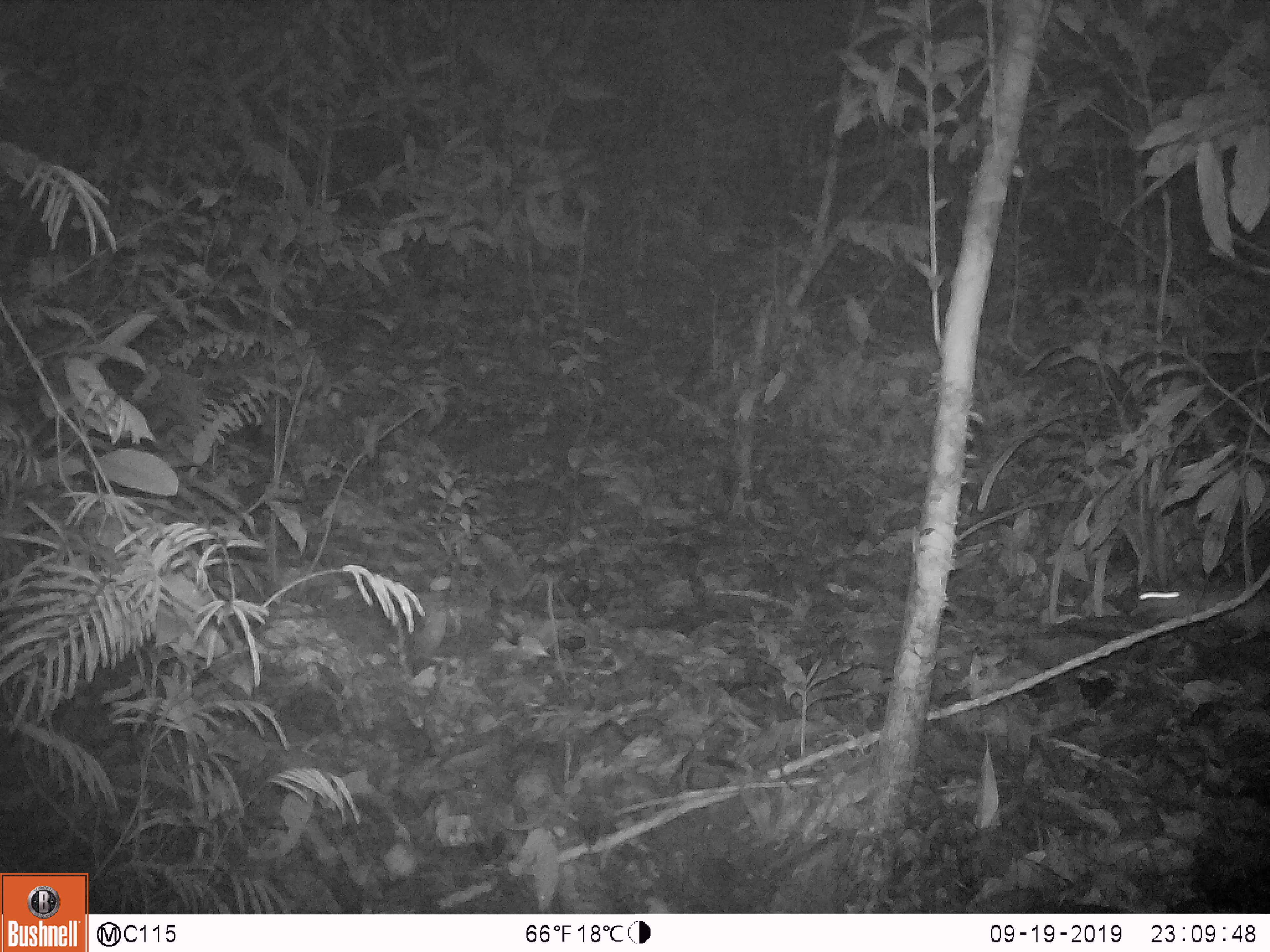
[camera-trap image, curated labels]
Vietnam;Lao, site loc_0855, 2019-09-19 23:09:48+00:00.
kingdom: Animalia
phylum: Chordata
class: Mammalia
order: Rodentia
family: Muridae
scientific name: Muridae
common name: old-world mice and rats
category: unidentified murid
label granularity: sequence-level